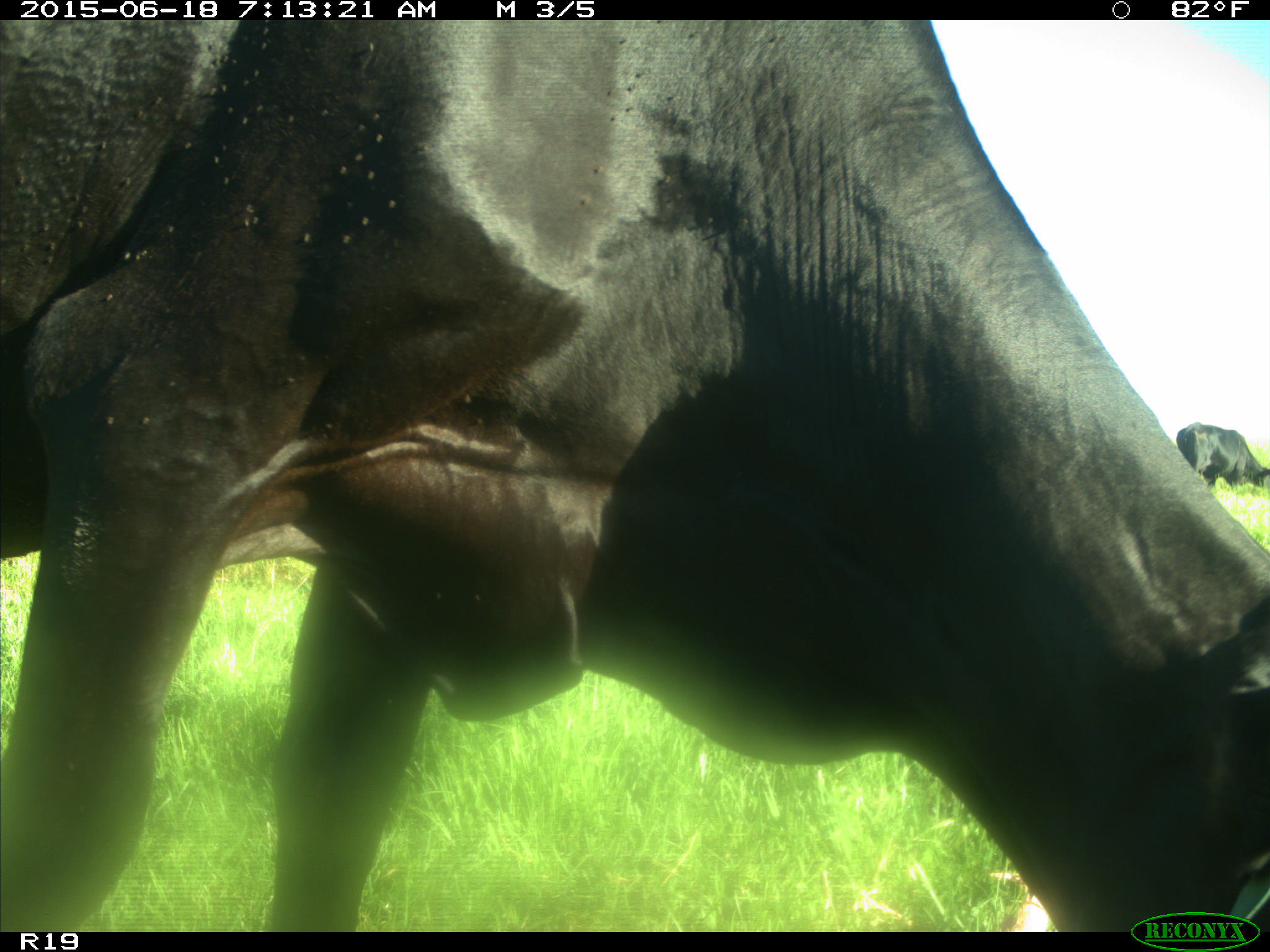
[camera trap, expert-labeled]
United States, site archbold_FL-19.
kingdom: Animalia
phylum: Chordata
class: Mammalia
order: Artiodactyla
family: Bovidae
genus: Bos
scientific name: Bos taurus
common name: domestic cow